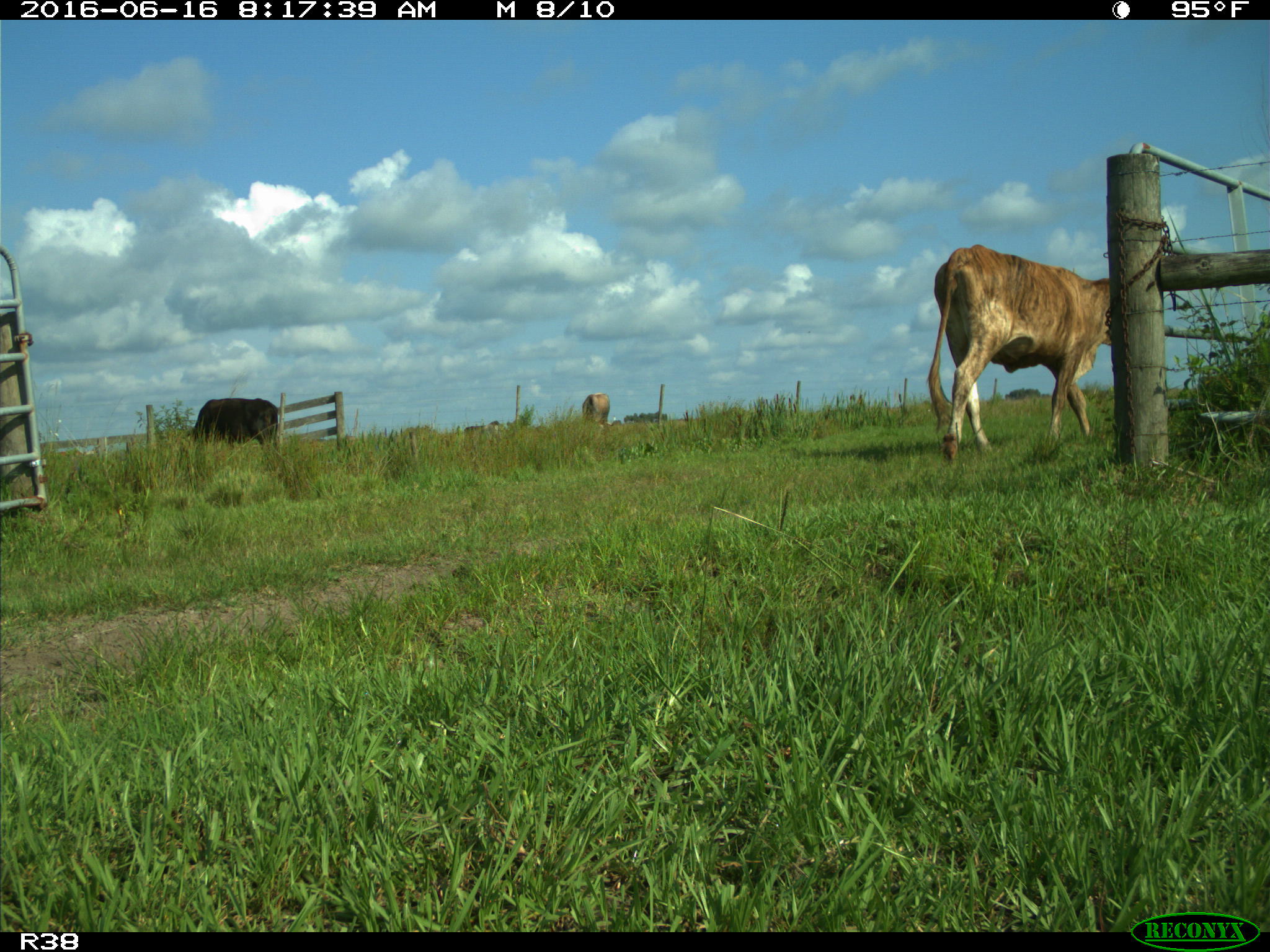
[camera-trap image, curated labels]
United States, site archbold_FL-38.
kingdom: Animalia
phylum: Chordata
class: Mammalia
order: Artiodactyla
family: Bovidae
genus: Bos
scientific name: Bos taurus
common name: domestic cow